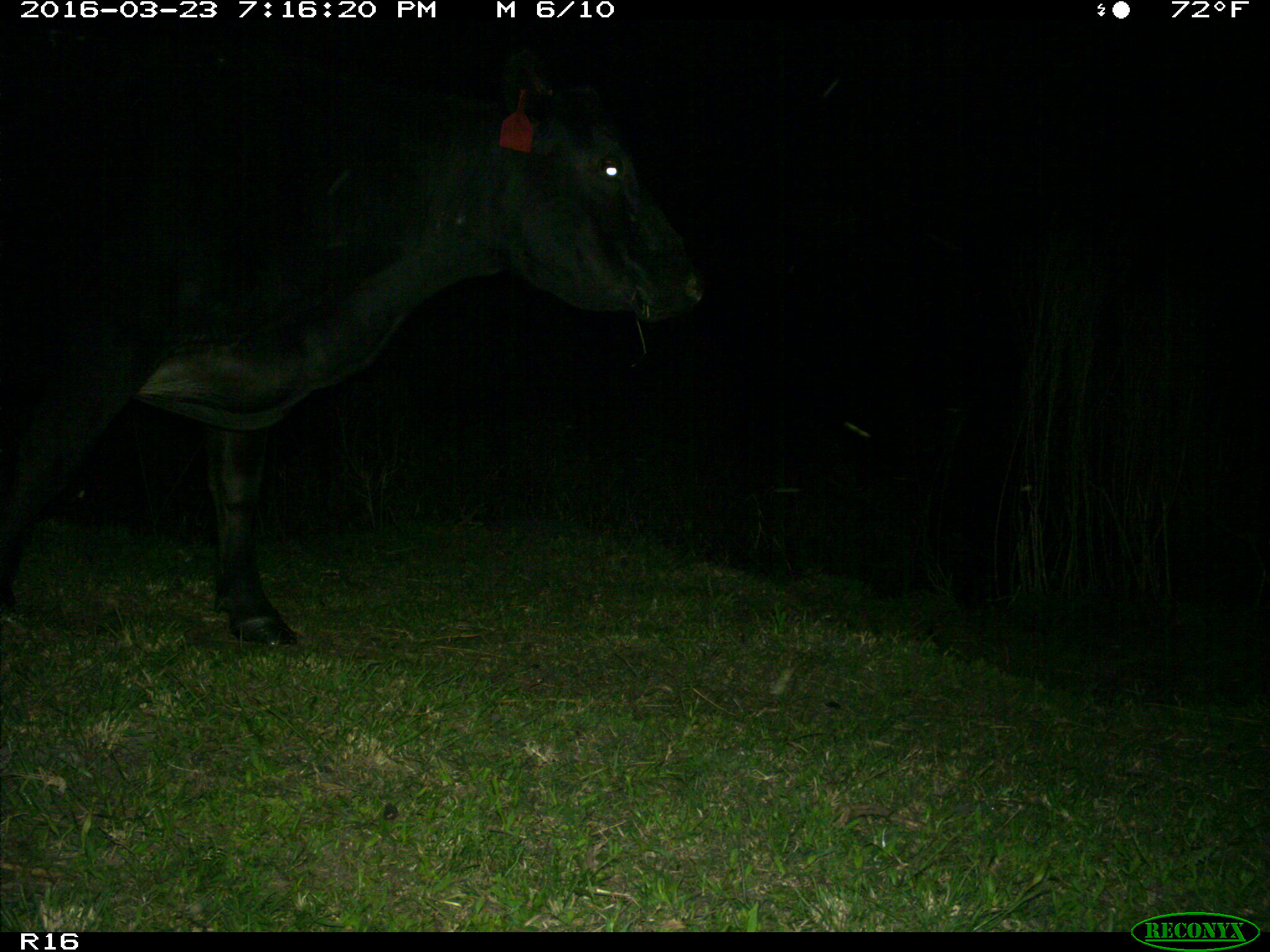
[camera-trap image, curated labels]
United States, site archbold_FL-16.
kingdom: Animalia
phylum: Chordata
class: Mammalia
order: Artiodactyla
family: Bovidae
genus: Bos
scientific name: Bos taurus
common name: domestic cow